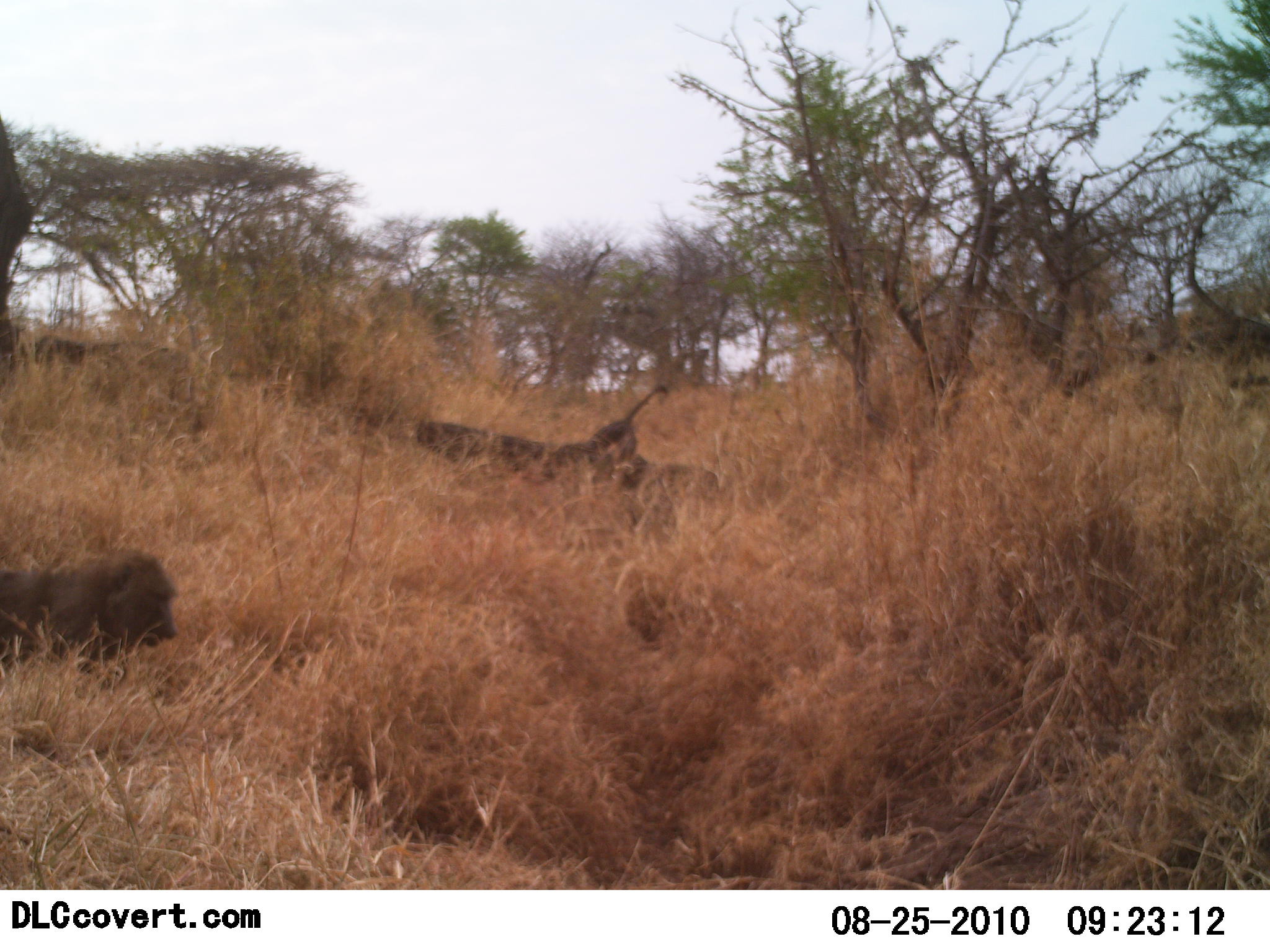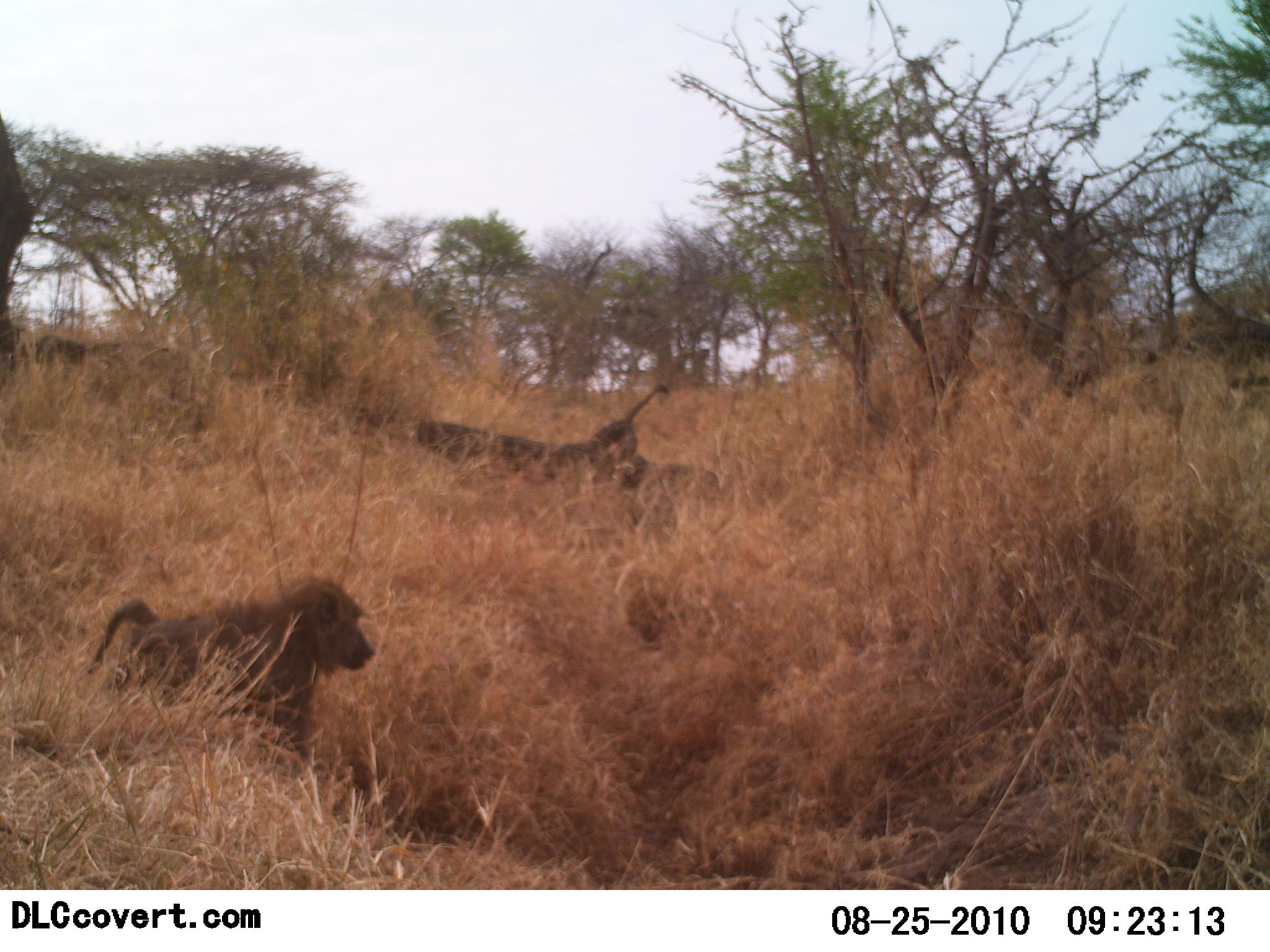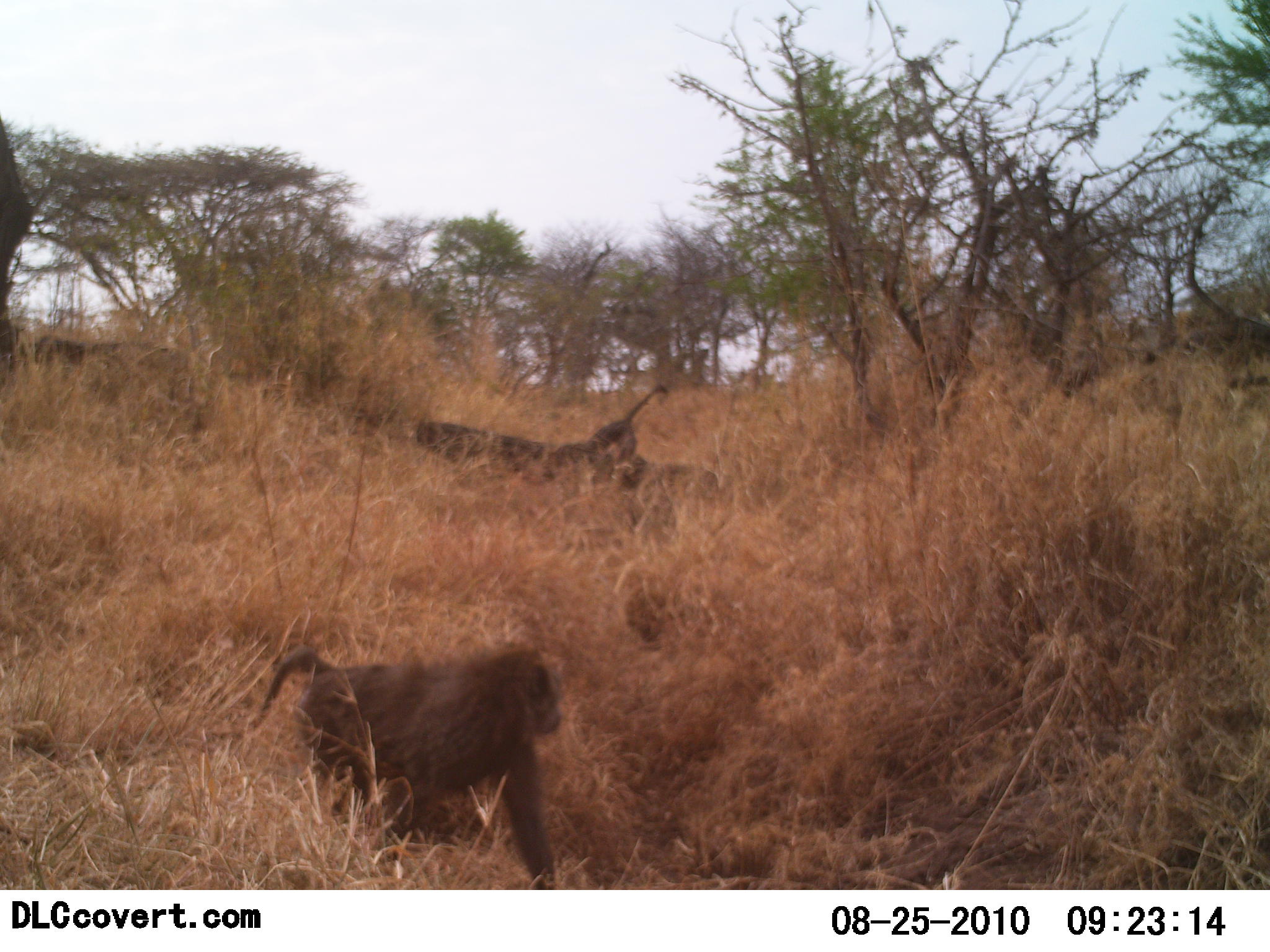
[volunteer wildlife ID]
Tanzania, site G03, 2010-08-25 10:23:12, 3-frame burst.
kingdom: Animalia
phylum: Chordata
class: Mammalia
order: Primates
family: Cercopithecidae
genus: Papio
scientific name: Papio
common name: baboon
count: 1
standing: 12%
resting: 0%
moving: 94%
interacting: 0%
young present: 0%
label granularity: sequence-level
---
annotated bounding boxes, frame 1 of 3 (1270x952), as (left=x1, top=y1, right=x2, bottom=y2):
animal: (left=0, top=543, right=179, bottom=699)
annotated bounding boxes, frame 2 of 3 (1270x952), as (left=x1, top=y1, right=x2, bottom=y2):
animal: (left=85, top=573, right=376, bottom=792)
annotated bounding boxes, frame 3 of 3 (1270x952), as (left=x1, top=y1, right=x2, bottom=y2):
animal: (left=210, top=641, right=563, bottom=891)